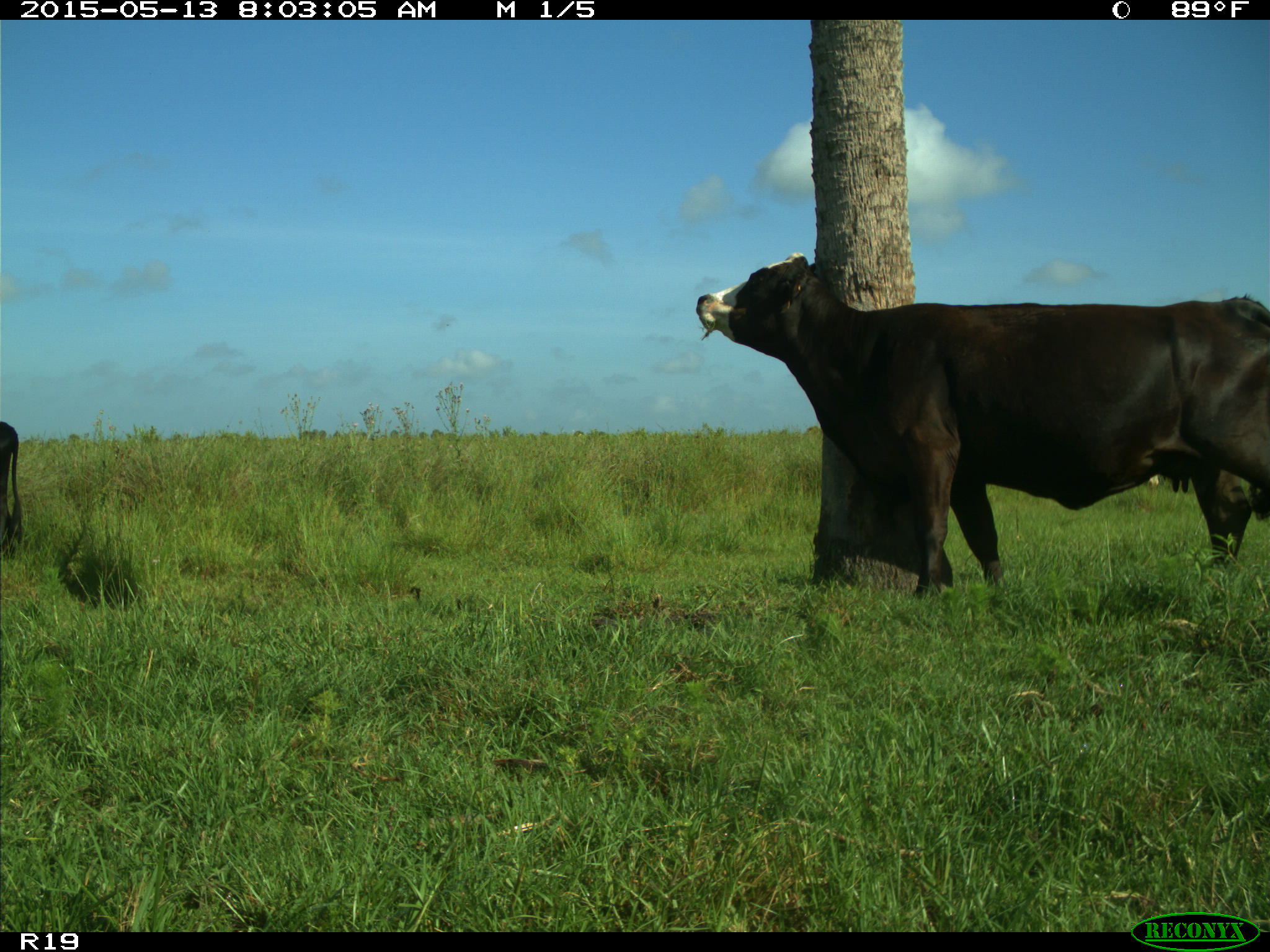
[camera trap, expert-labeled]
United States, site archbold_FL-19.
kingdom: Animalia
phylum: Chordata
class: Mammalia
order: Artiodactyla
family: Bovidae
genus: Bos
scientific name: Bos taurus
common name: domestic cow